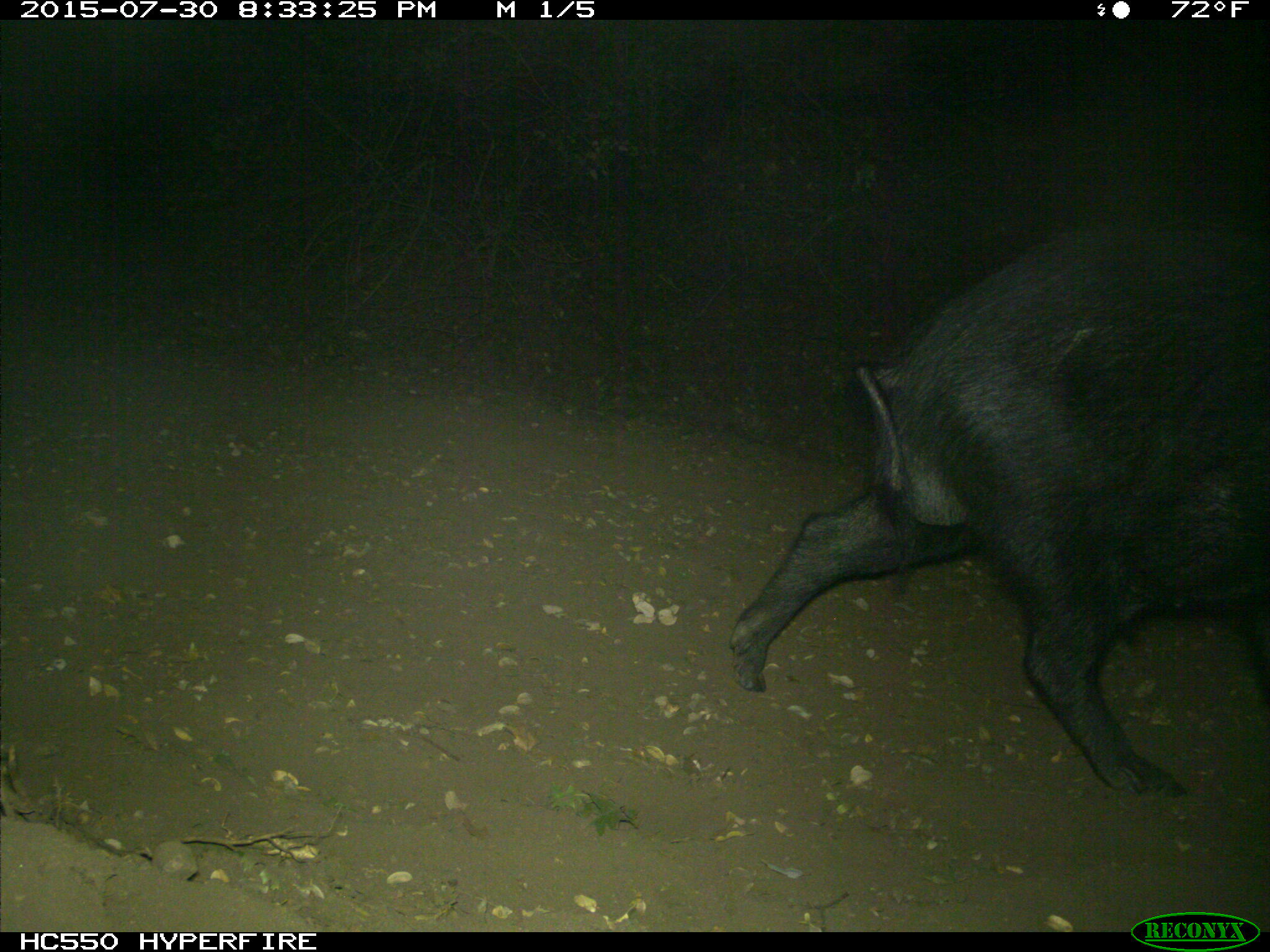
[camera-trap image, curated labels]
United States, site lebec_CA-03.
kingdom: Animalia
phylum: Chordata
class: Mammalia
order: Artiodactyla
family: Suidae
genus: Sus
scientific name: Sus scrofa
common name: wild boar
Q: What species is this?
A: Sus scrofa (wild boar).